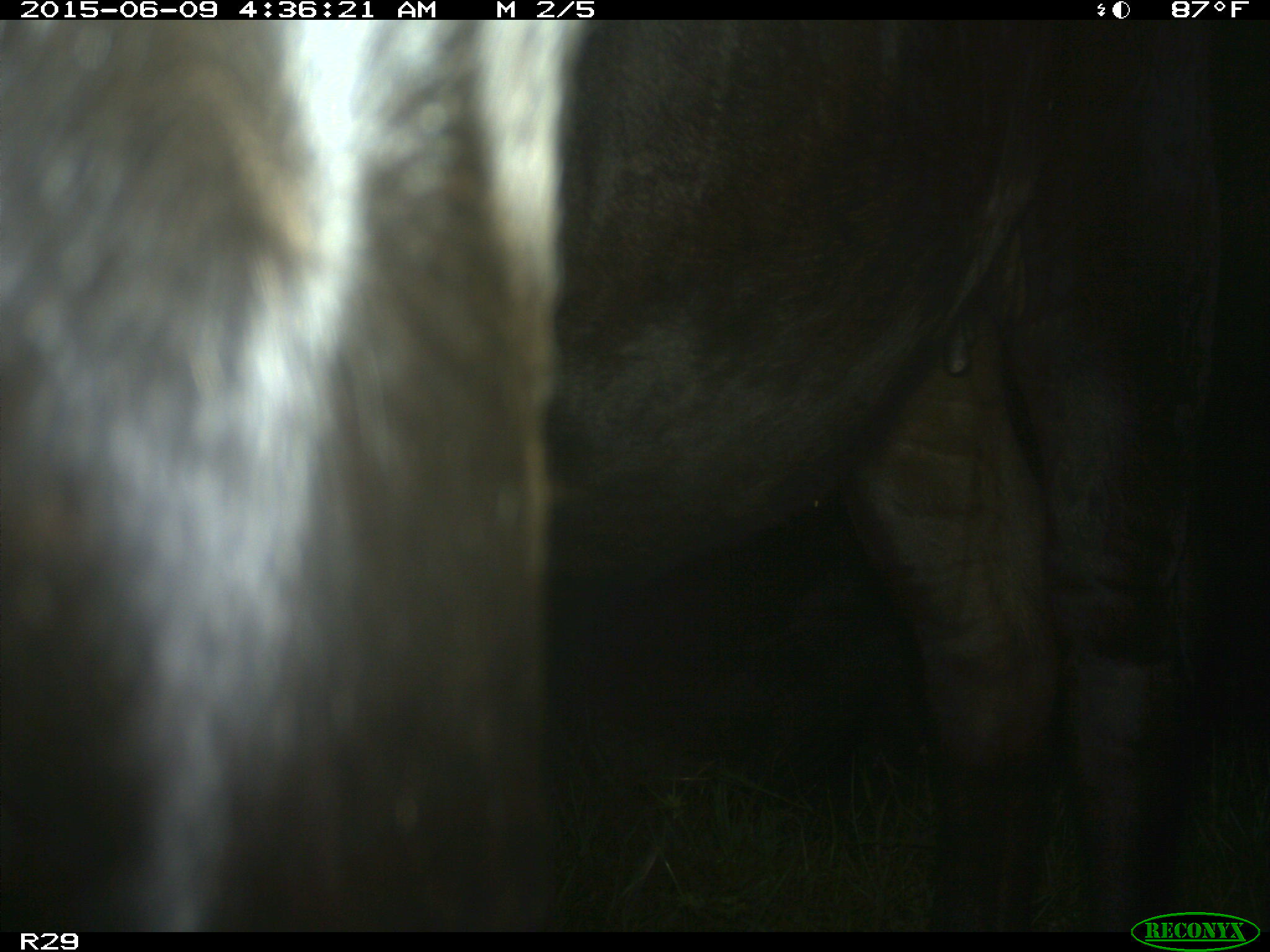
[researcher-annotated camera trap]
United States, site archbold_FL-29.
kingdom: Animalia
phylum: Chordata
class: Mammalia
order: Artiodactyla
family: Bovidae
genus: Bos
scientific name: Bos taurus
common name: domestic cow